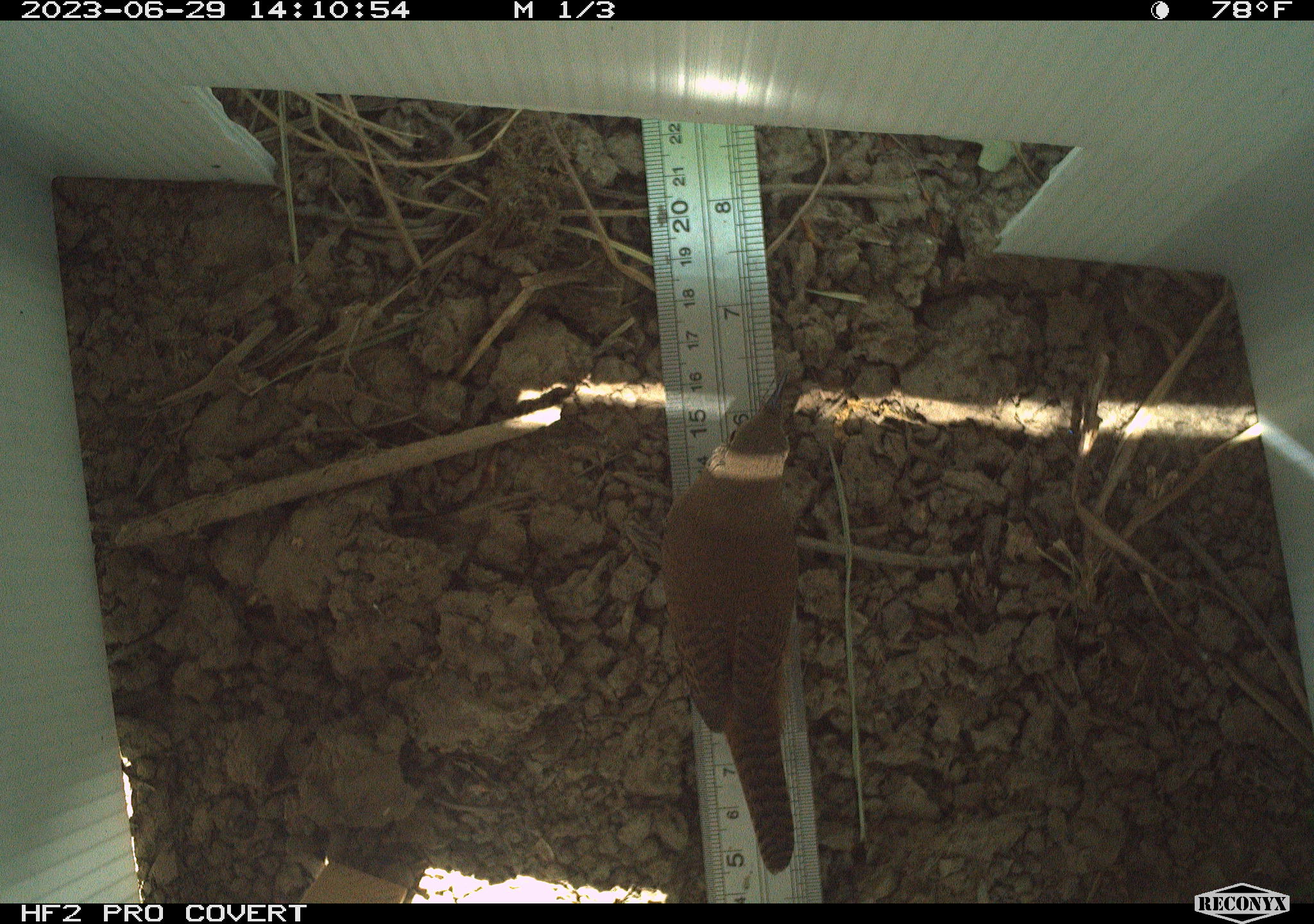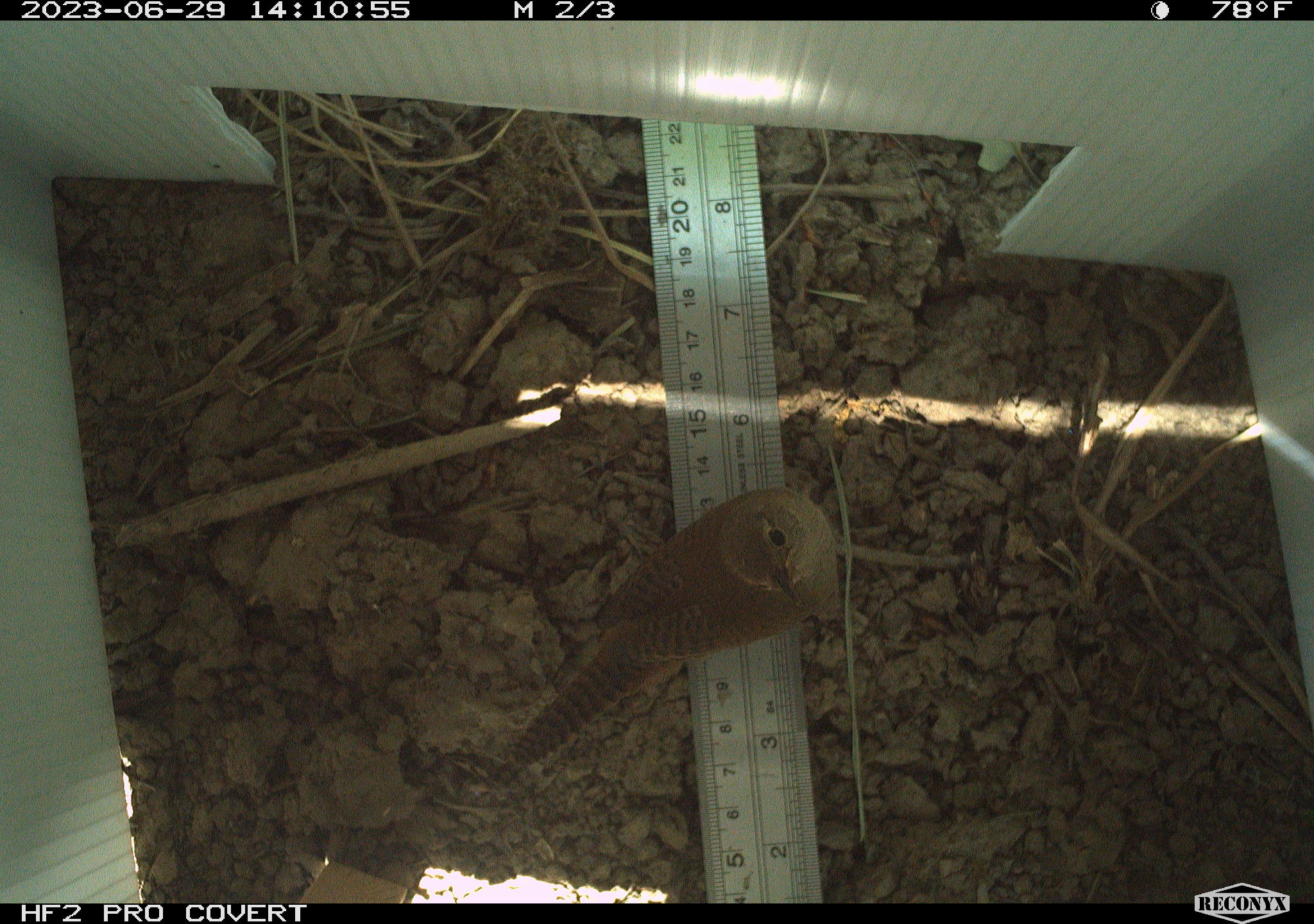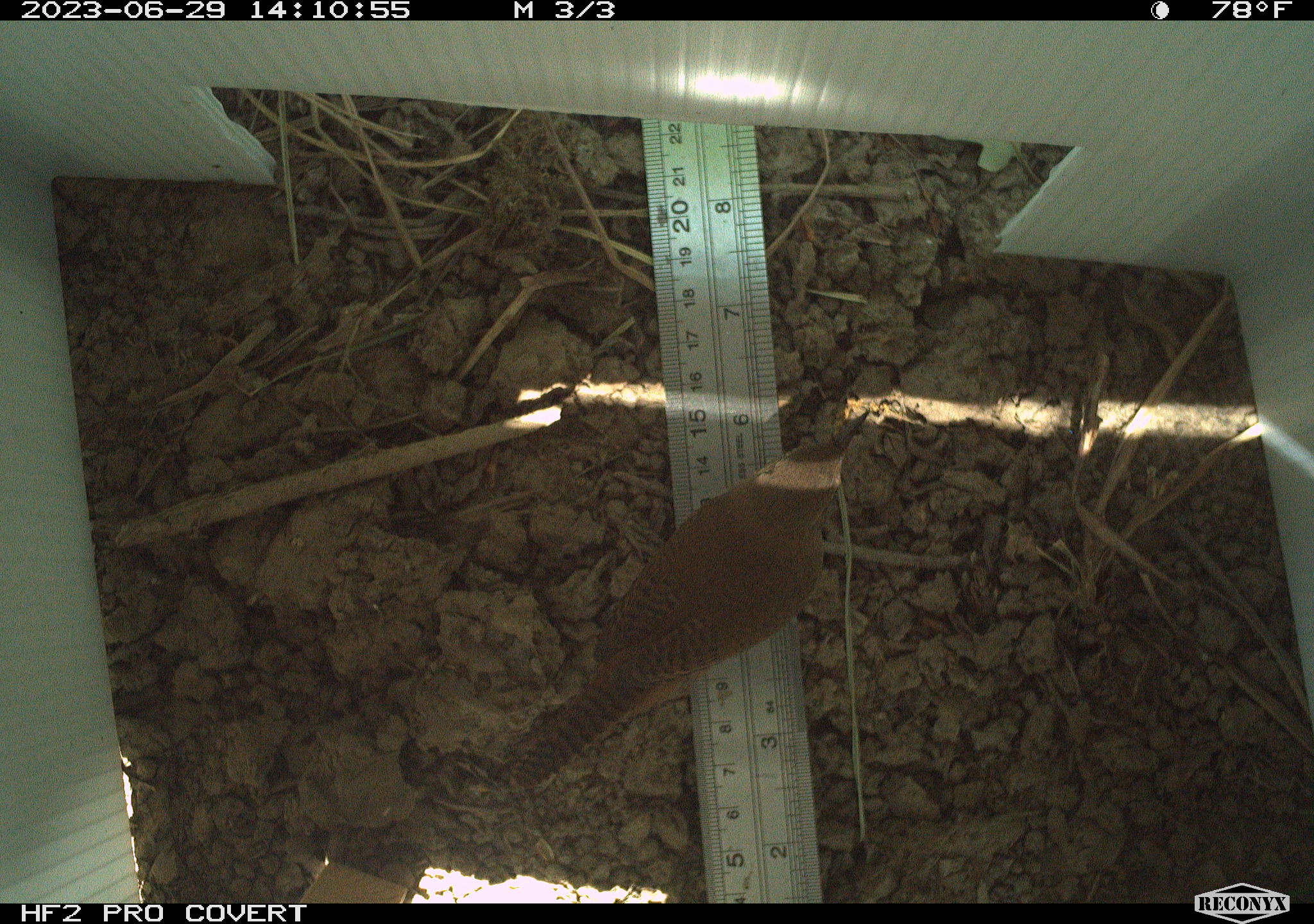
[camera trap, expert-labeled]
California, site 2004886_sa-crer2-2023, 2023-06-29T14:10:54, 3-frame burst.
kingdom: Animalia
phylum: Chordata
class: Aves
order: Passeriformes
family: Troglodytidae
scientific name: Troglodytidae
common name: wren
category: troglodytidae family